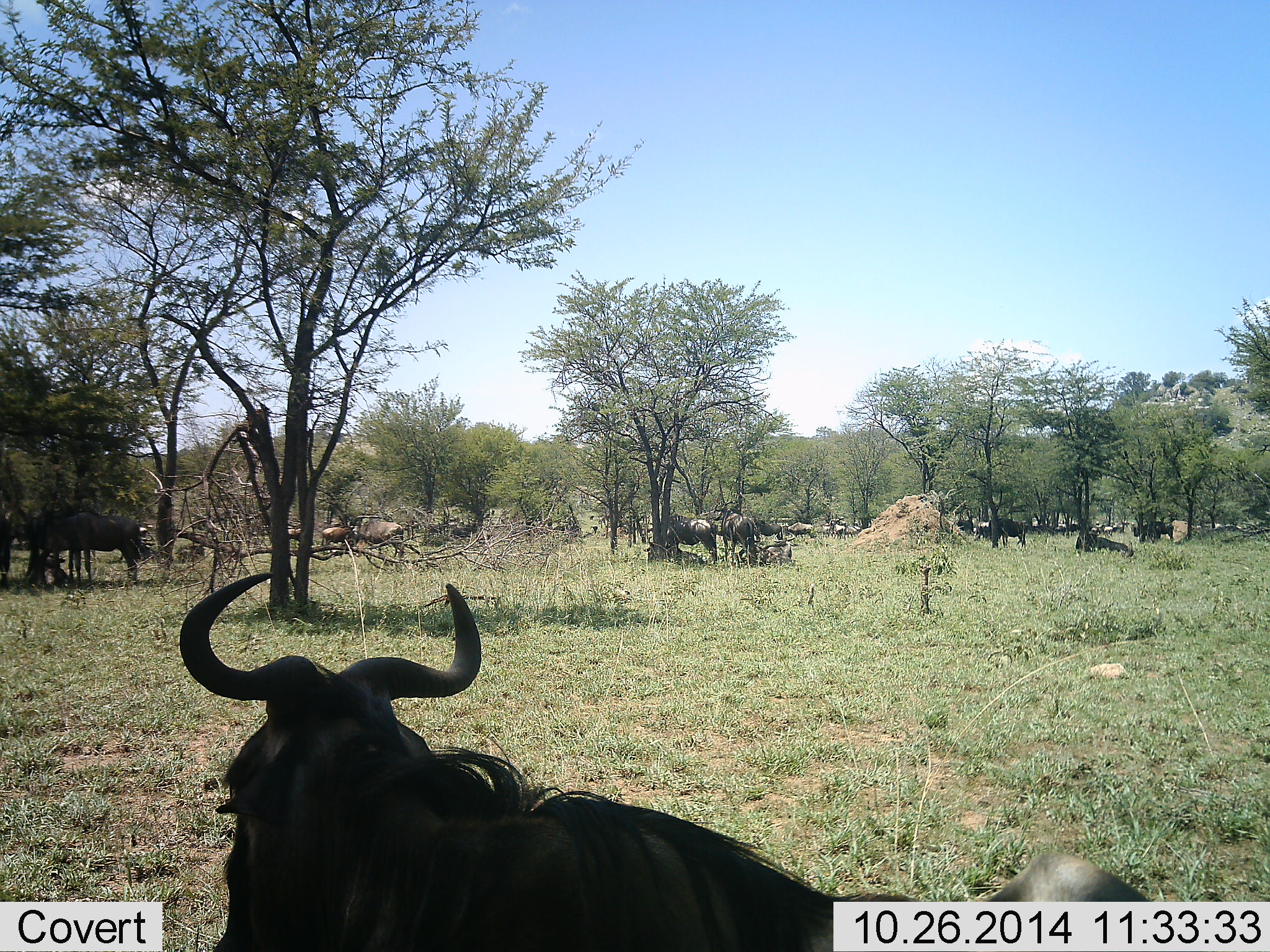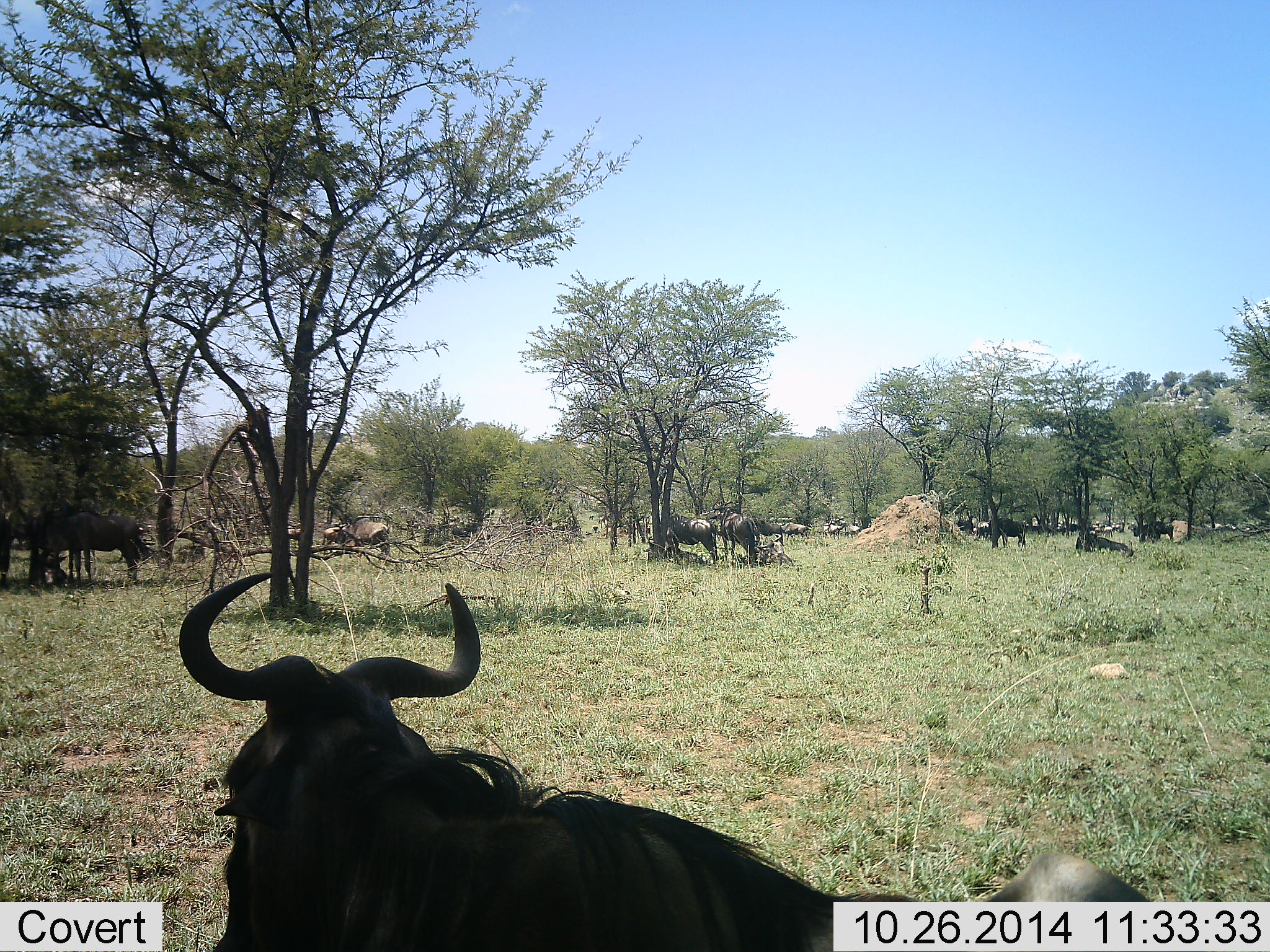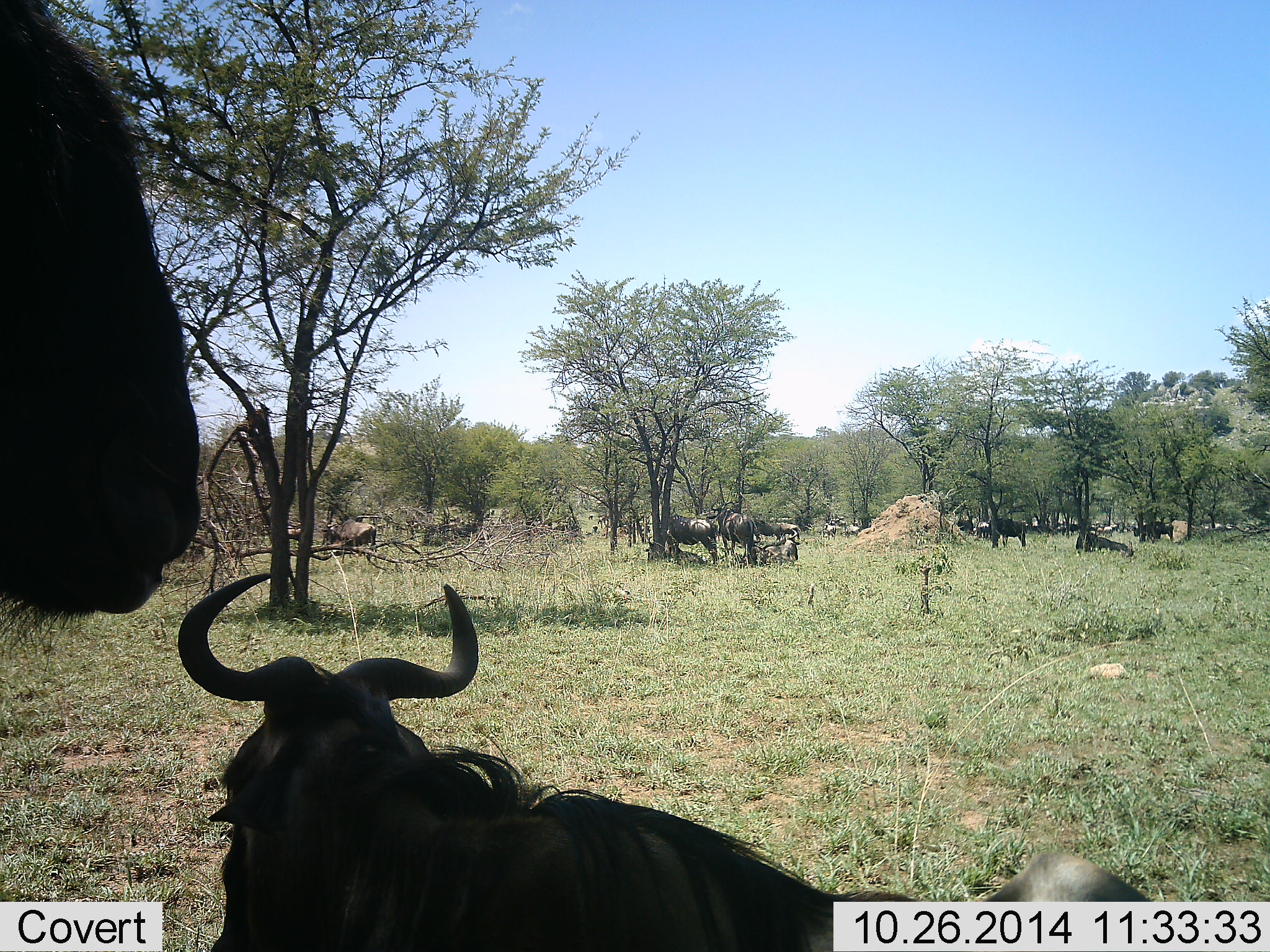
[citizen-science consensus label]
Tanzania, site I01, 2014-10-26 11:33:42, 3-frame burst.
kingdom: Animalia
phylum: Chordata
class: Mammalia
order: Artiodactyla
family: Bovidae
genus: Connochaetes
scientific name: Connochaetes taurinus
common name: blue wildebeest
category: wildebeest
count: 11-50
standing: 90%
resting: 80%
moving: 60%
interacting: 0%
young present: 0%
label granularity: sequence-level